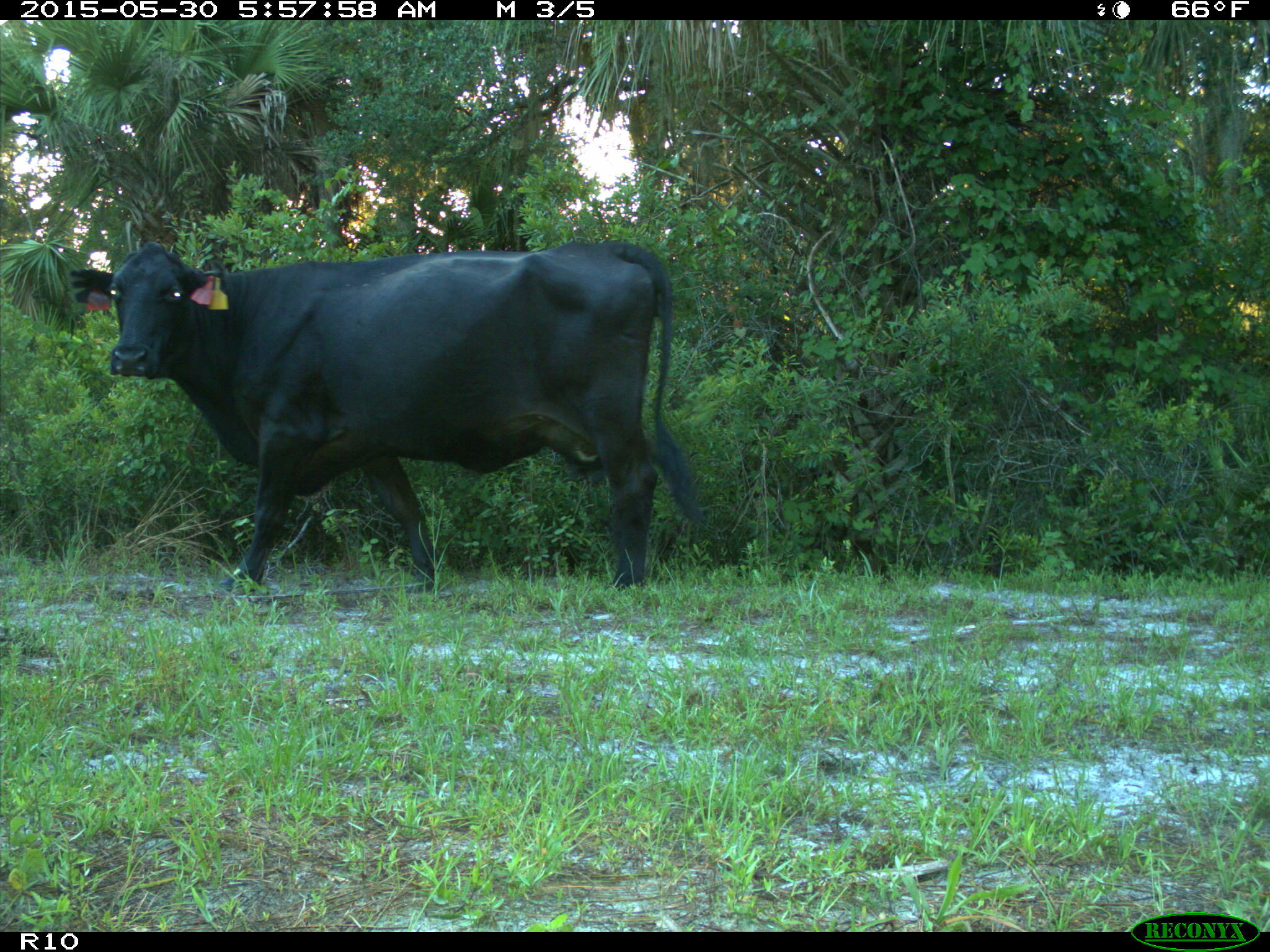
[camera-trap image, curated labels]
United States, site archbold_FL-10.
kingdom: Animalia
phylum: Chordata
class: Mammalia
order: Artiodactyla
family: Bovidae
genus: Bos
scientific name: Bos taurus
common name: domestic cow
Bos taurus (domestic cow).